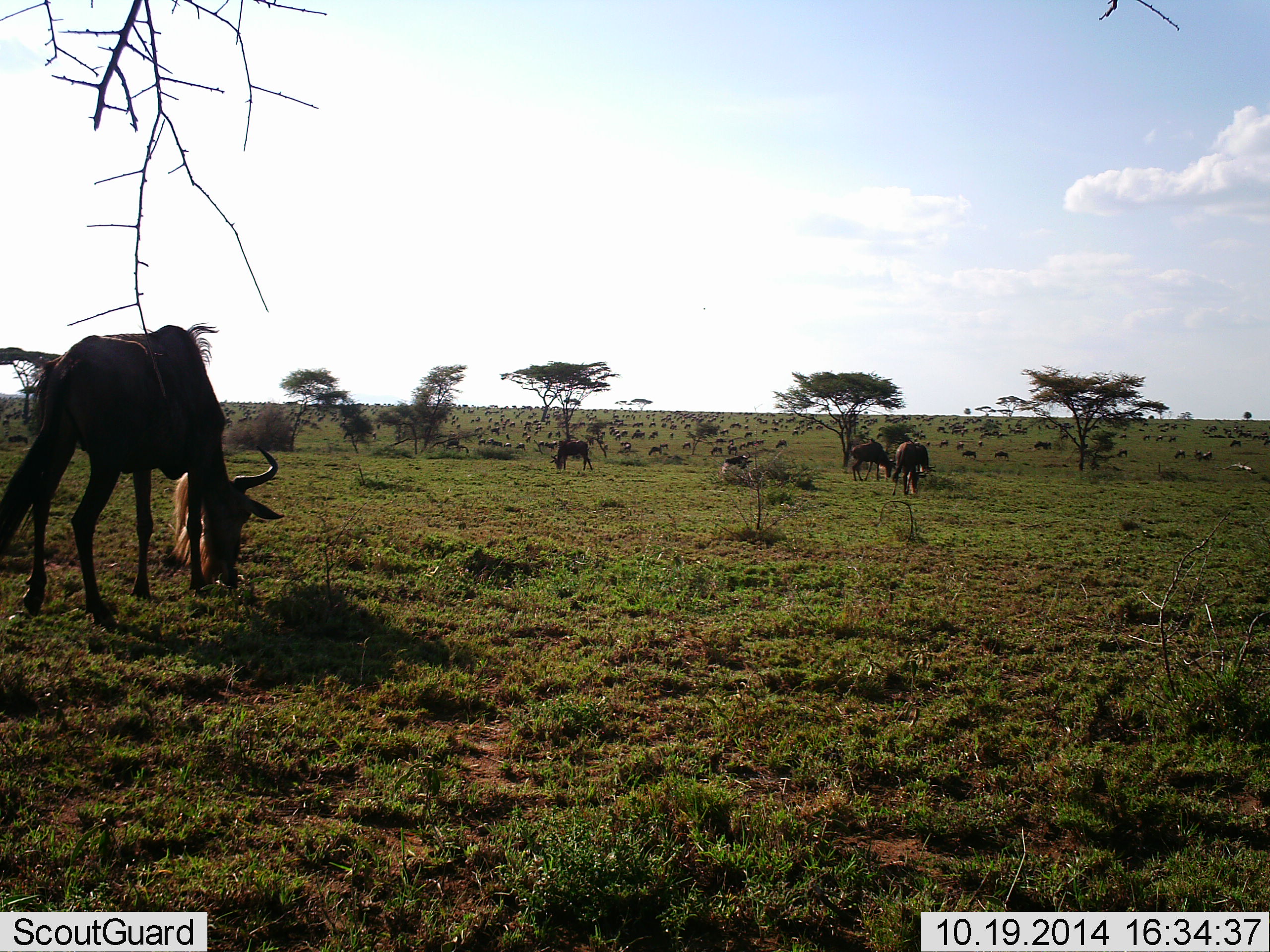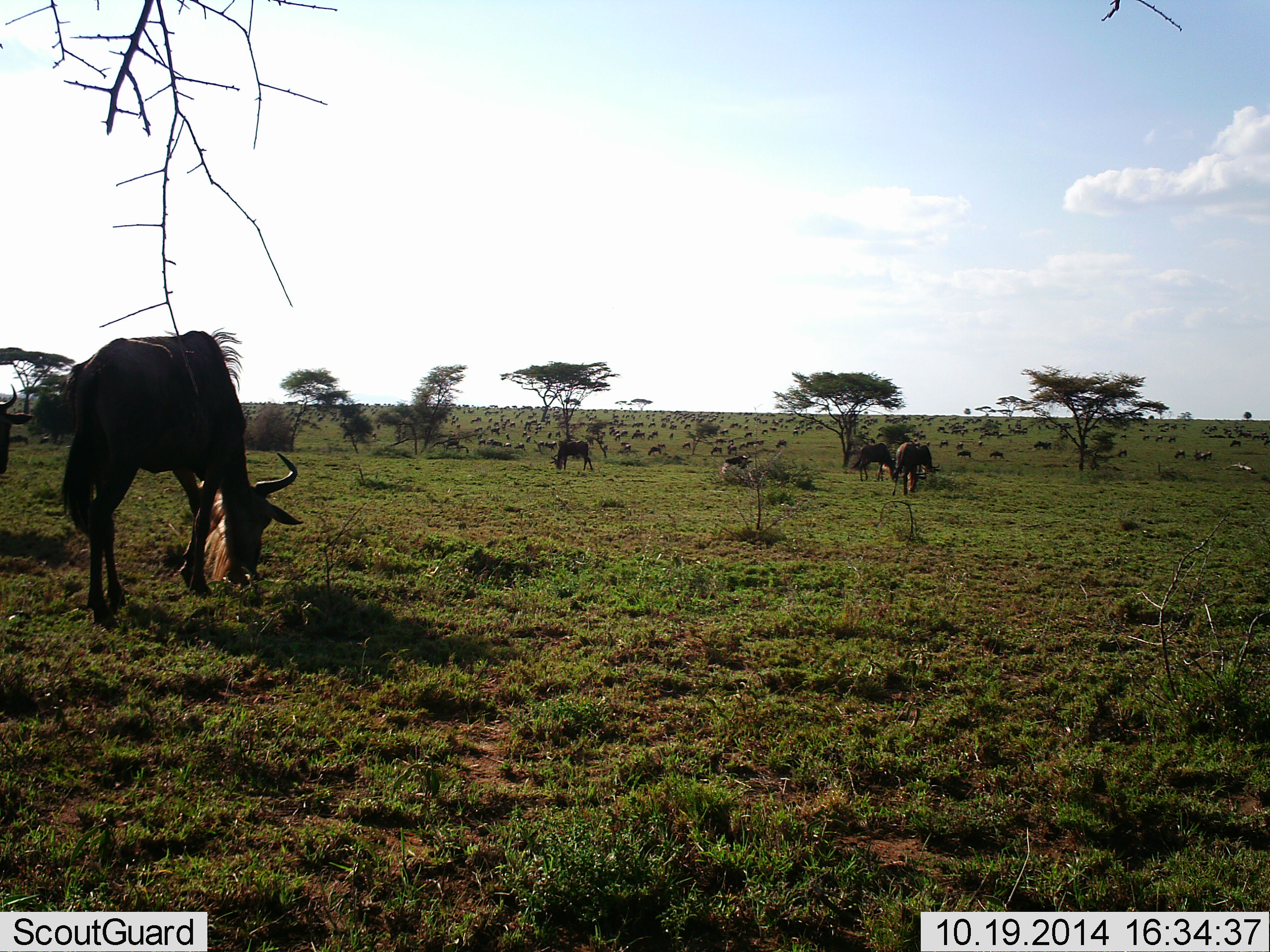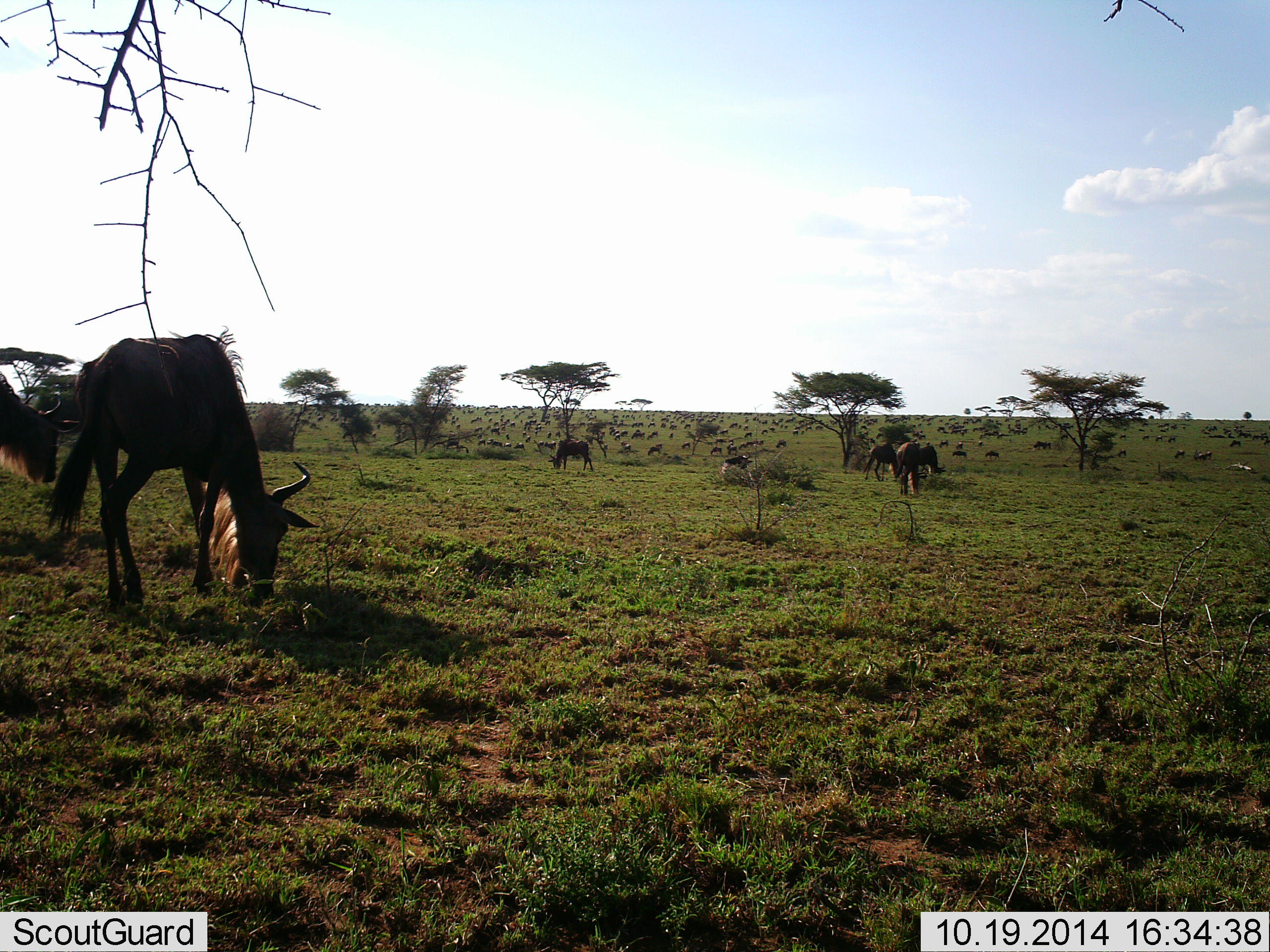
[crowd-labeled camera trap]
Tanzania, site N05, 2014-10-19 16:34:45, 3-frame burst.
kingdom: Animalia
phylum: Chordata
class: Mammalia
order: Artiodactyla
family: Bovidae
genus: Connochaetes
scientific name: Connochaetes taurinus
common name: blue wildebeest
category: wildebeest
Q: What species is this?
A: Wildebeest (blue wildebeest) (Connochaetes taurinus).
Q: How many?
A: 51+.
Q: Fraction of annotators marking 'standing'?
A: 40%.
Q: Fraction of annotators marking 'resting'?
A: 0%.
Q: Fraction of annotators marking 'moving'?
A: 30%.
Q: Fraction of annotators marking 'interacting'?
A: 0%.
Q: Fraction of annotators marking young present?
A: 0%.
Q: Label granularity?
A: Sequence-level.